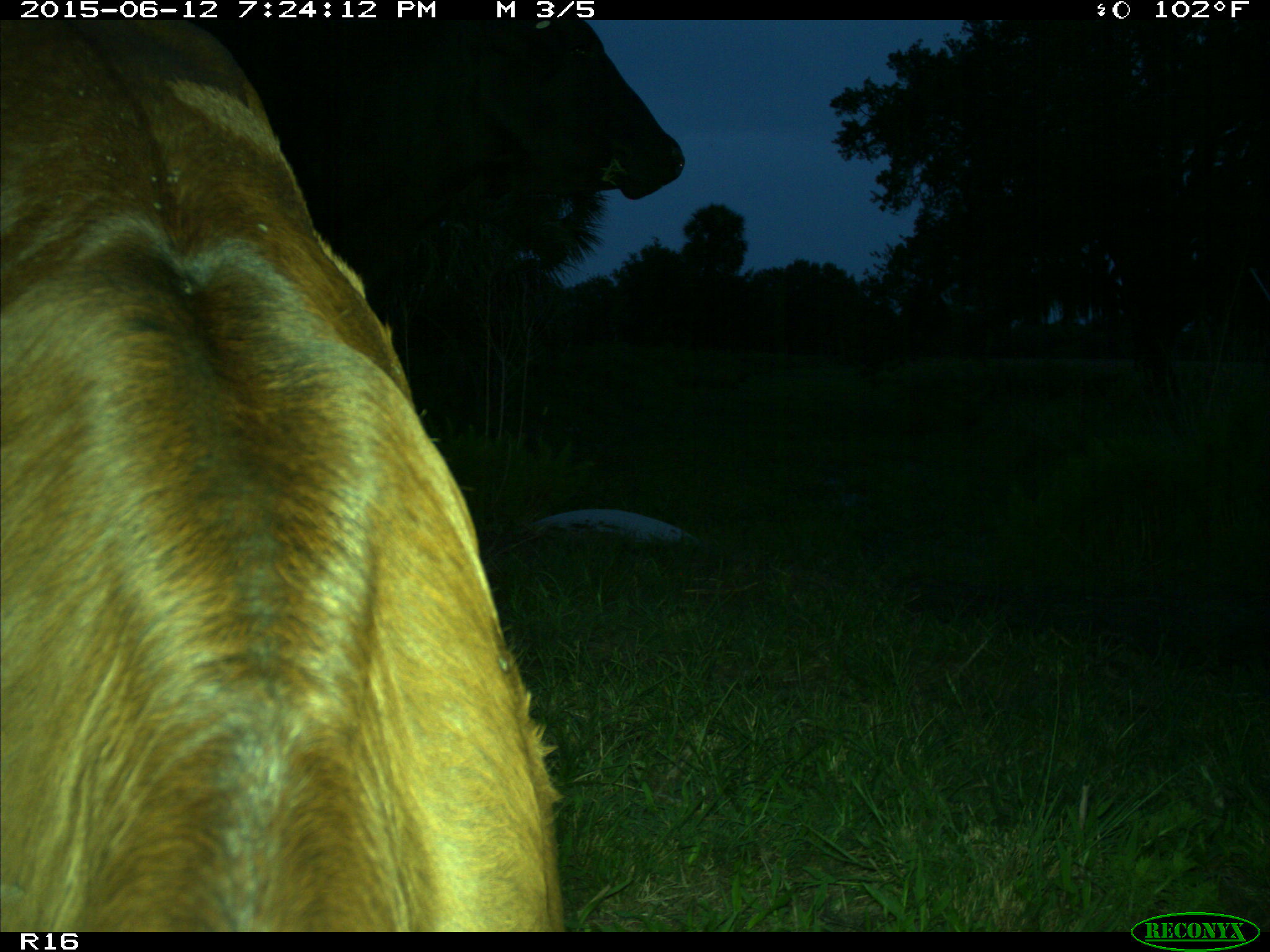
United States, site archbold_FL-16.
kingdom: Animalia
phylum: Chordata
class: Mammalia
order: Artiodactyla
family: Bovidae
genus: Bos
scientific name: Bos taurus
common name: domestic cow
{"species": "Bos taurus (domestic cow)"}